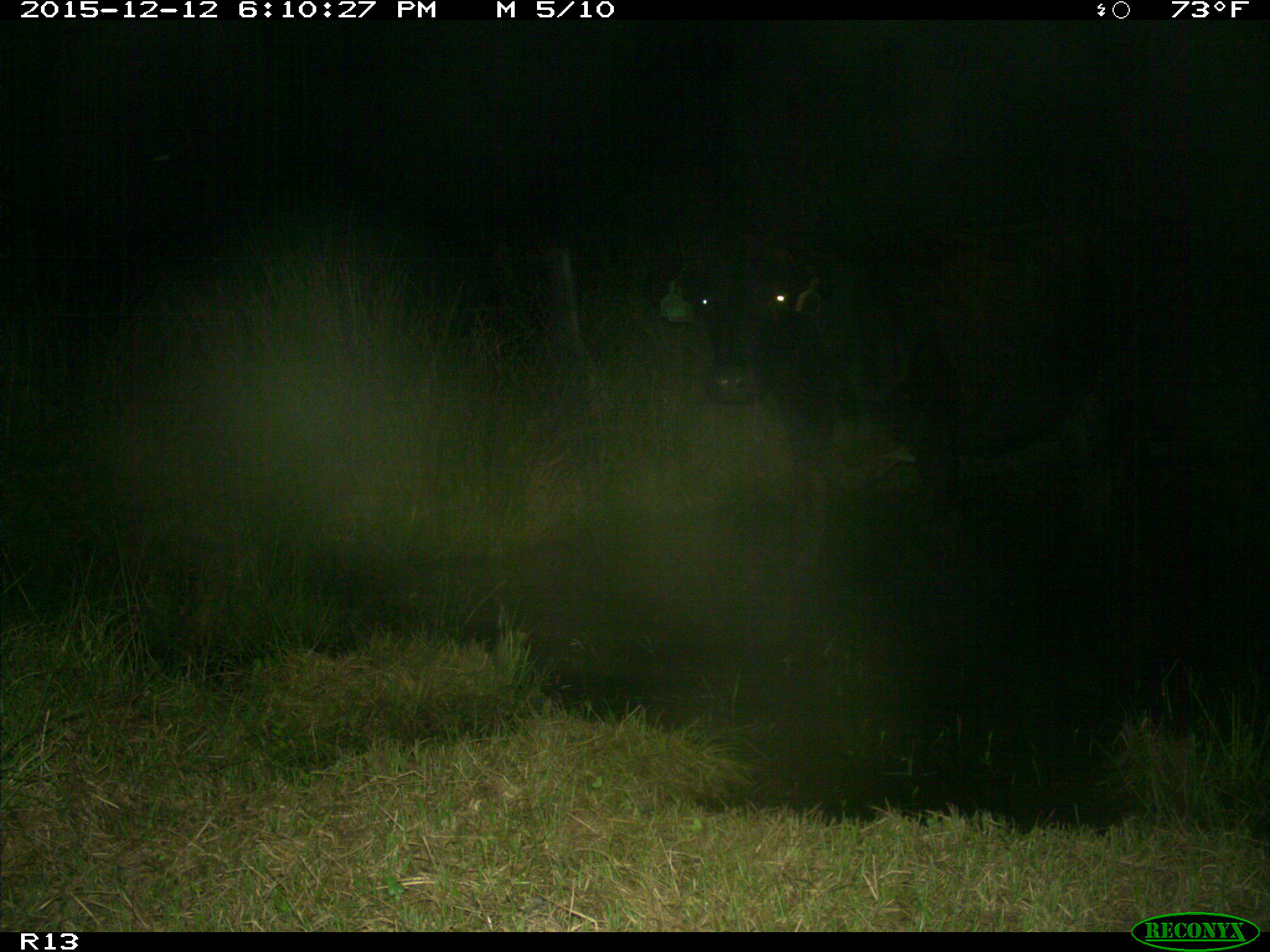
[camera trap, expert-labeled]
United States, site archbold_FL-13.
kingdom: Animalia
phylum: Chordata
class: Mammalia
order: Artiodactyla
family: Bovidae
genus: Bos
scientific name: Bos taurus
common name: domestic cow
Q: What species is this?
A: Bos taurus (domestic cow).